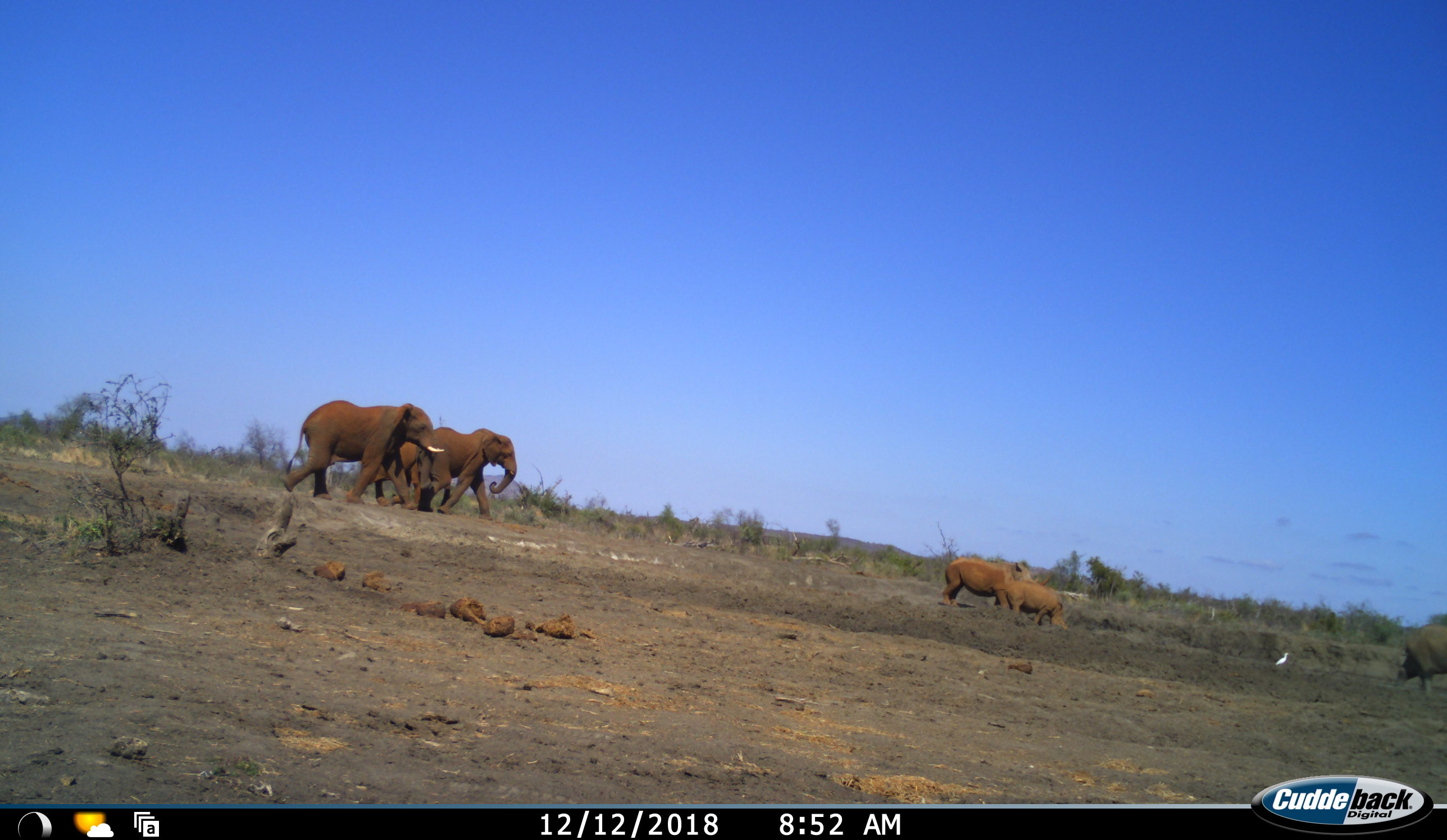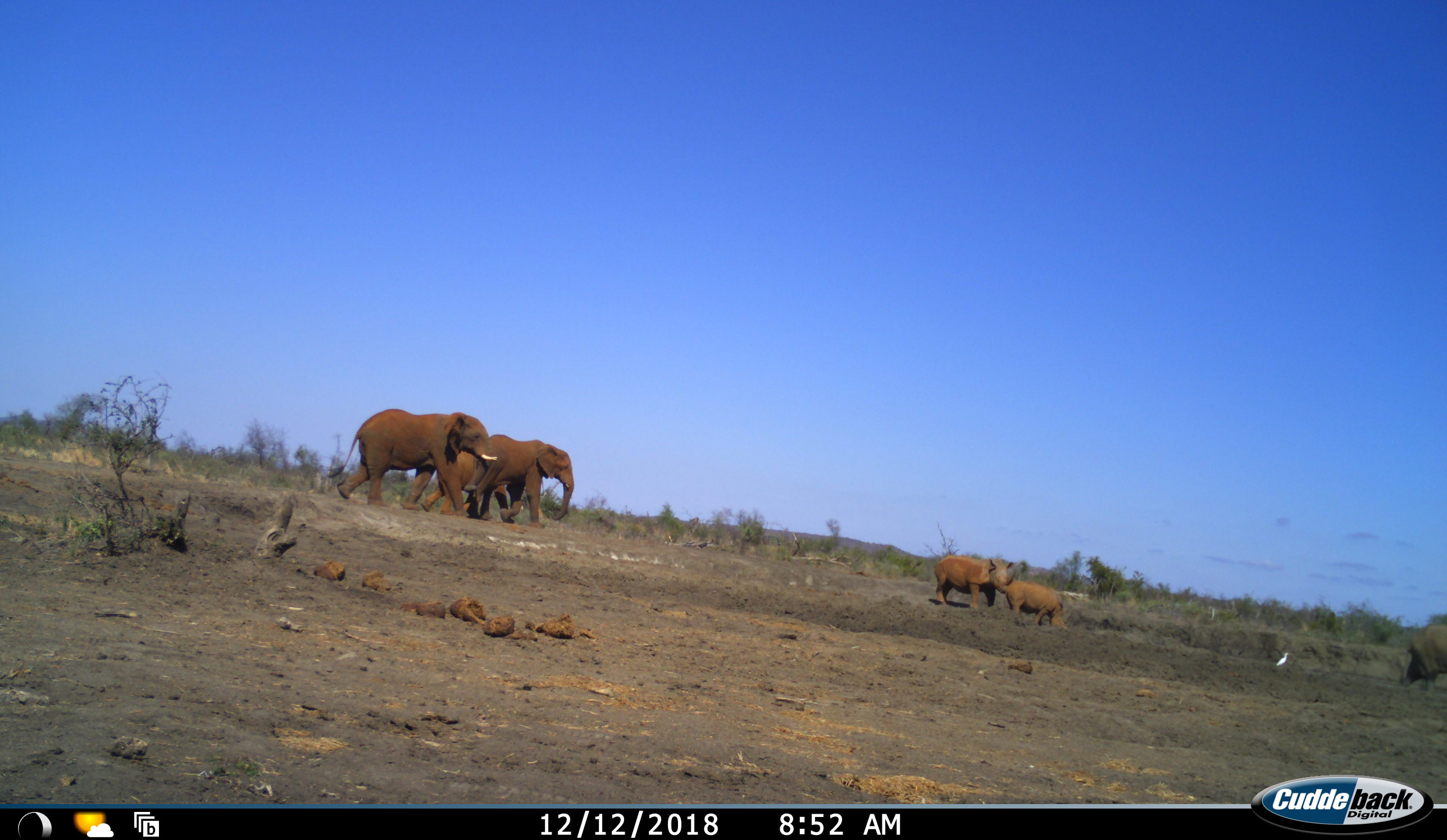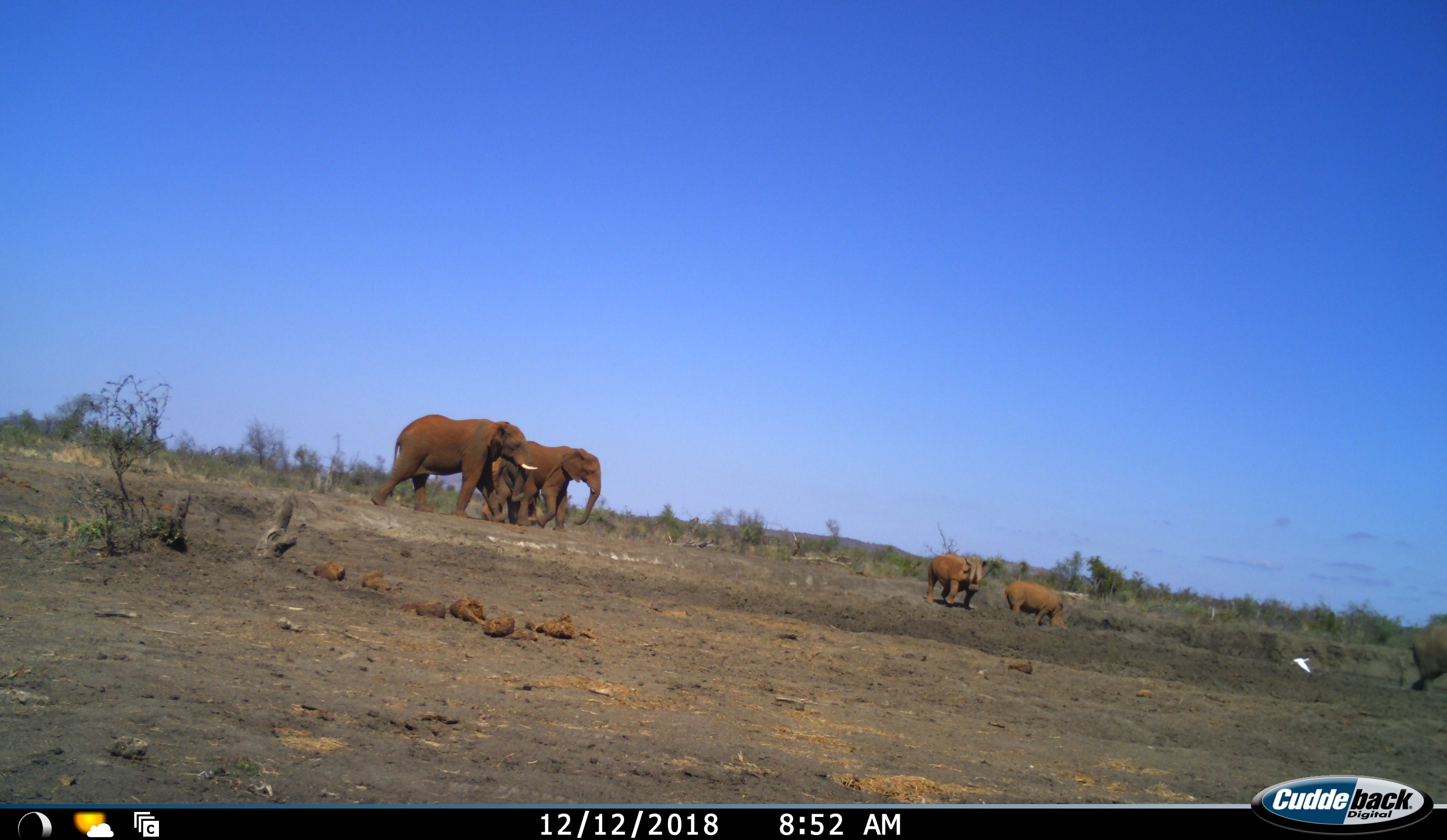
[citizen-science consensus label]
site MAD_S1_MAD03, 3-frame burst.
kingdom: Animalia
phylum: Chordata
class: Mammalia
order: Proboscidea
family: Elephantidae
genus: Loxodonta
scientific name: Loxodonta africana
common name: african bush elephant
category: elephant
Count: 3.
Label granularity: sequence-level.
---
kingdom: Animalia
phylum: Chordata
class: Mammalia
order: Perissodactyla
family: Rhinocerotidae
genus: Ceratotherium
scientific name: Ceratotherium simum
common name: white rhinoceros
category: rhinoceroswhite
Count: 3.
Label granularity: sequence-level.